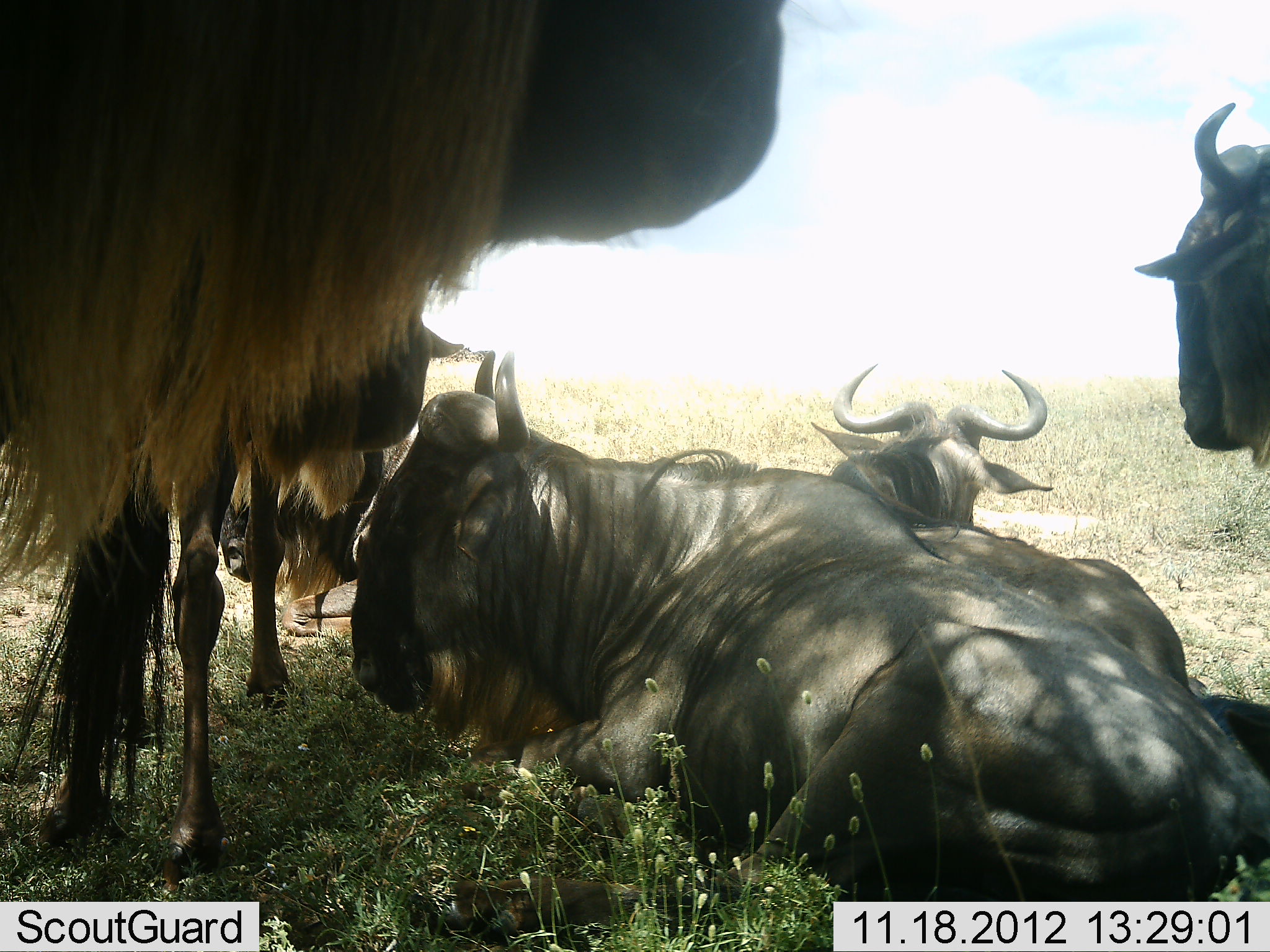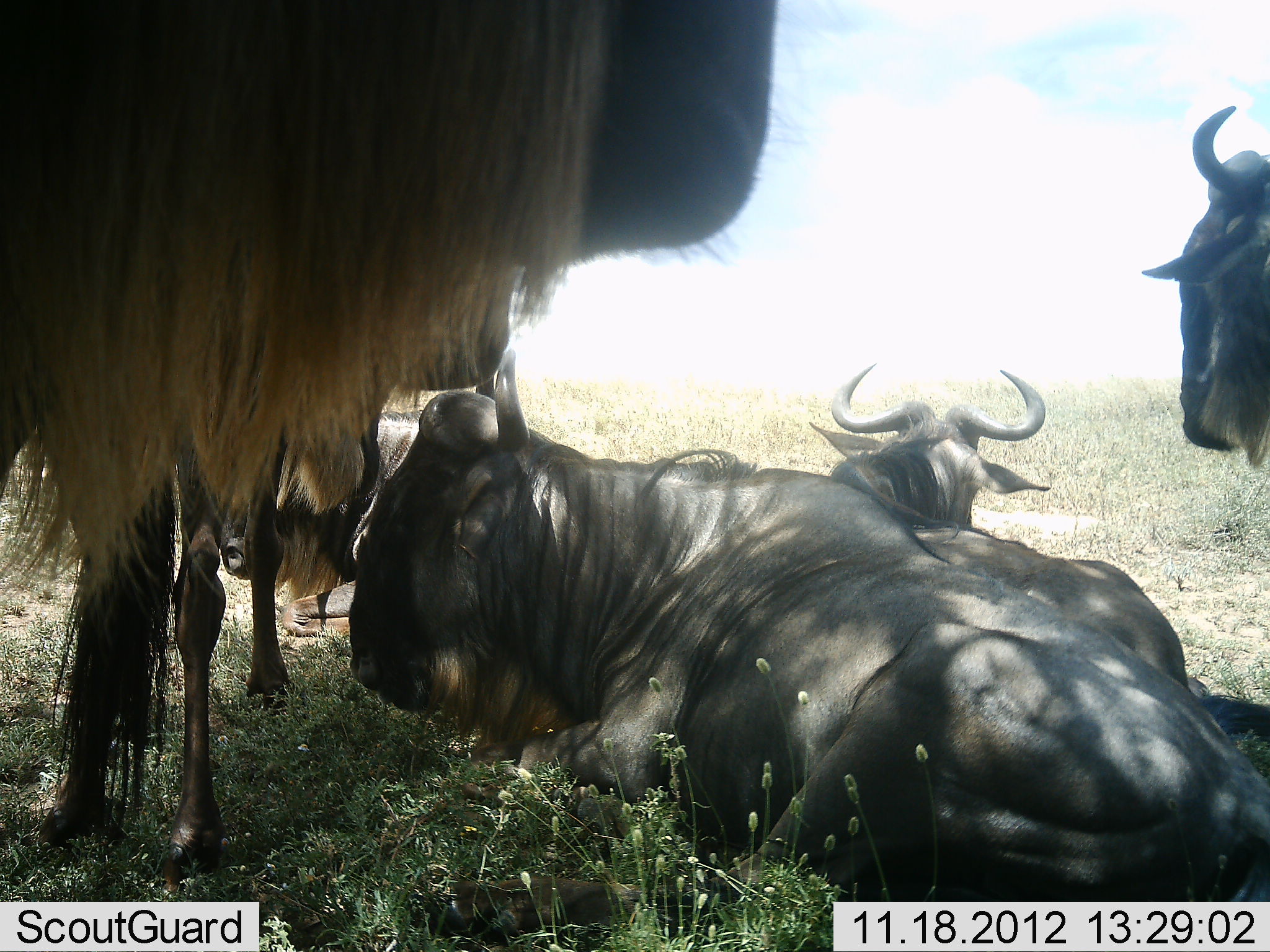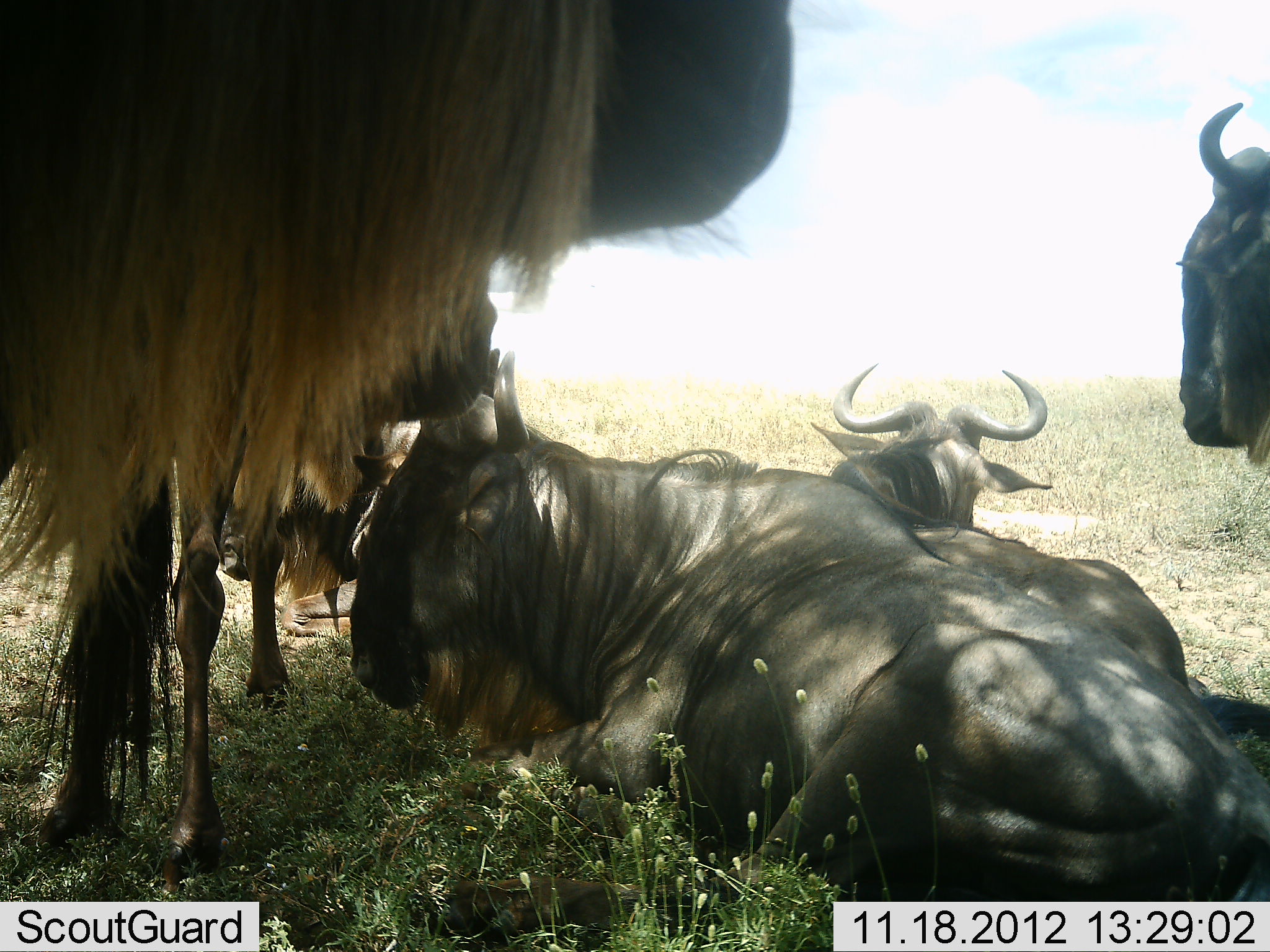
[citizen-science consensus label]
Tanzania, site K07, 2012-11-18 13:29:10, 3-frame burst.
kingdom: Animalia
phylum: Chordata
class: Mammalia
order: Artiodactyla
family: Bovidae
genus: Connochaetes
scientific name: Connochaetes taurinus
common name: blue wildebeest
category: wildebeest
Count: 5.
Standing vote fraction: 90%.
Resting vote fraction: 100%.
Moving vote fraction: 10%.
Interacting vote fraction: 10%.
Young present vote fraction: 10%.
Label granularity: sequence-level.